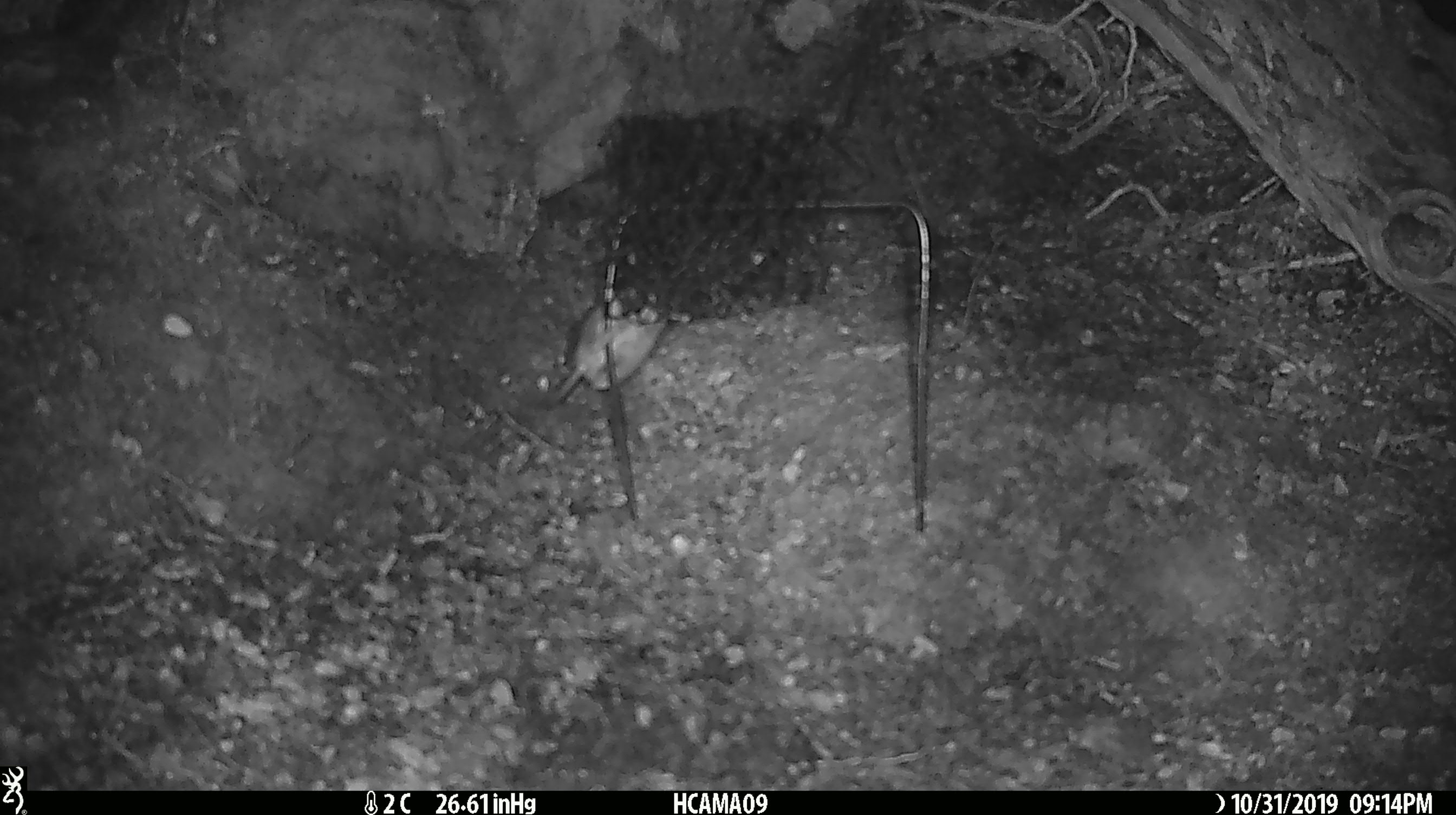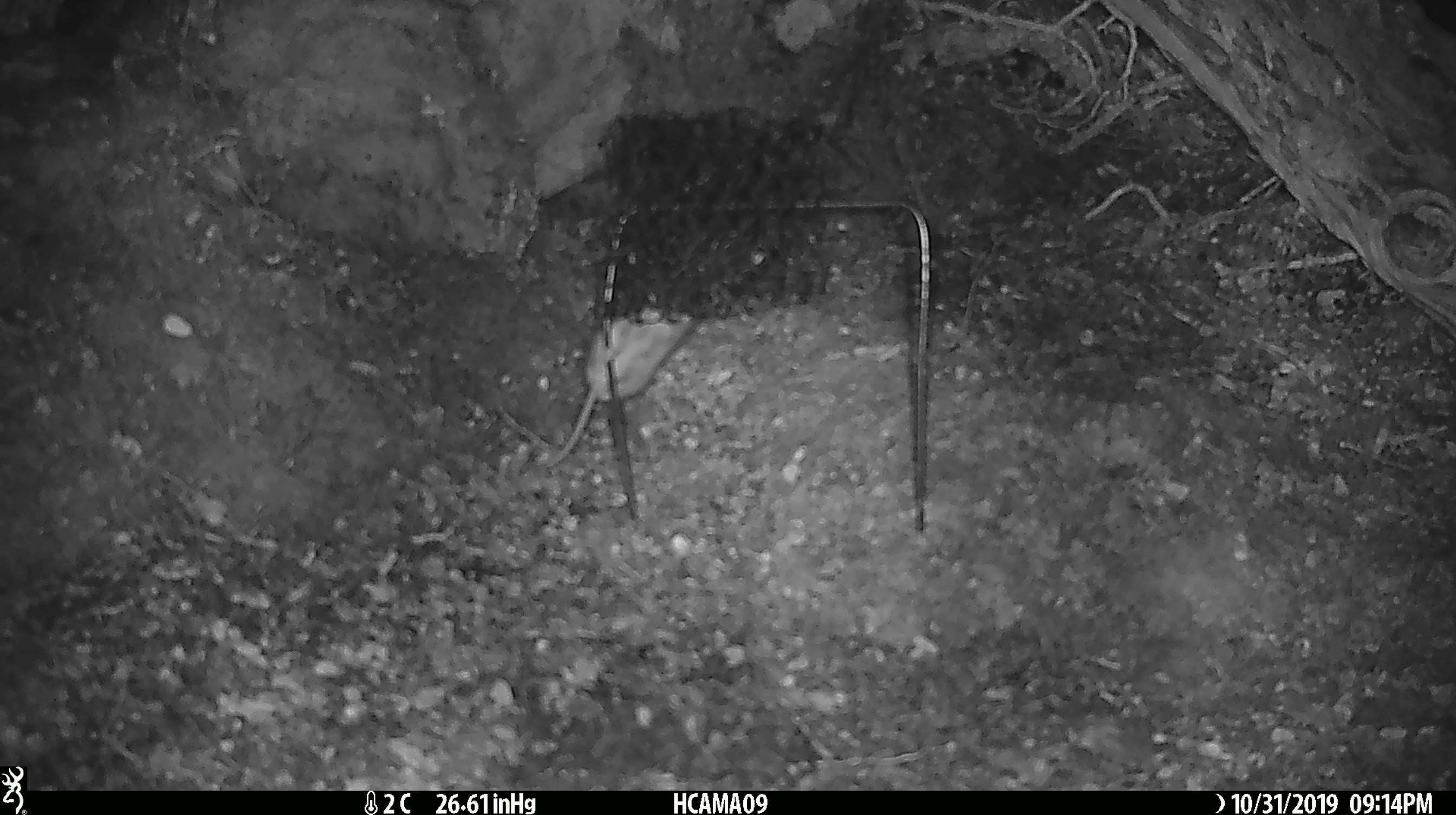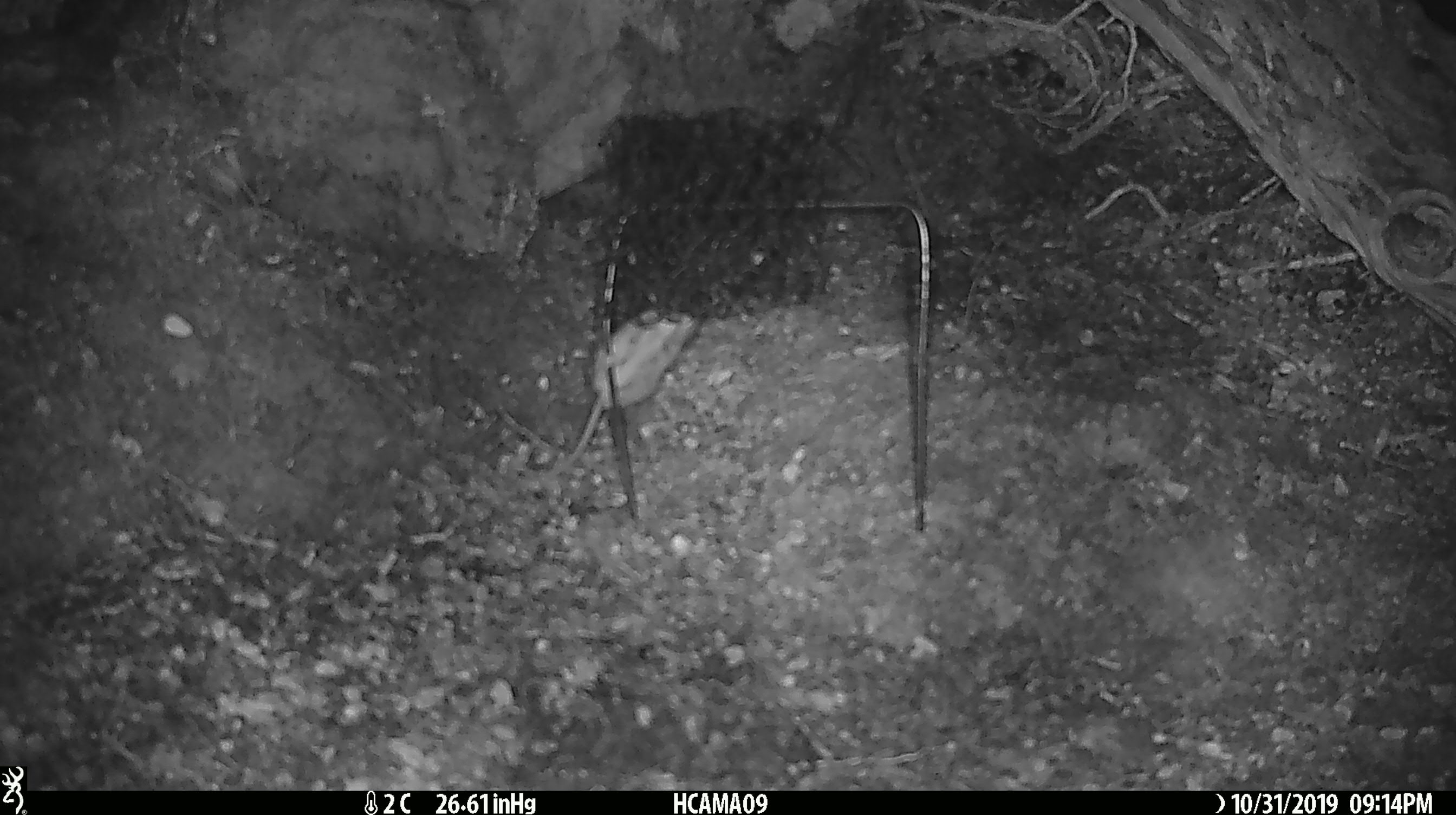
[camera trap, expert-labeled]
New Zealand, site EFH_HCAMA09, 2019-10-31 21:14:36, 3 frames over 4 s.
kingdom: Animalia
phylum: Chordata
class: Mammalia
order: Rodentia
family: Muridae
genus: Mus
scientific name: Mus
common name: mouse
Mouse (Mus).